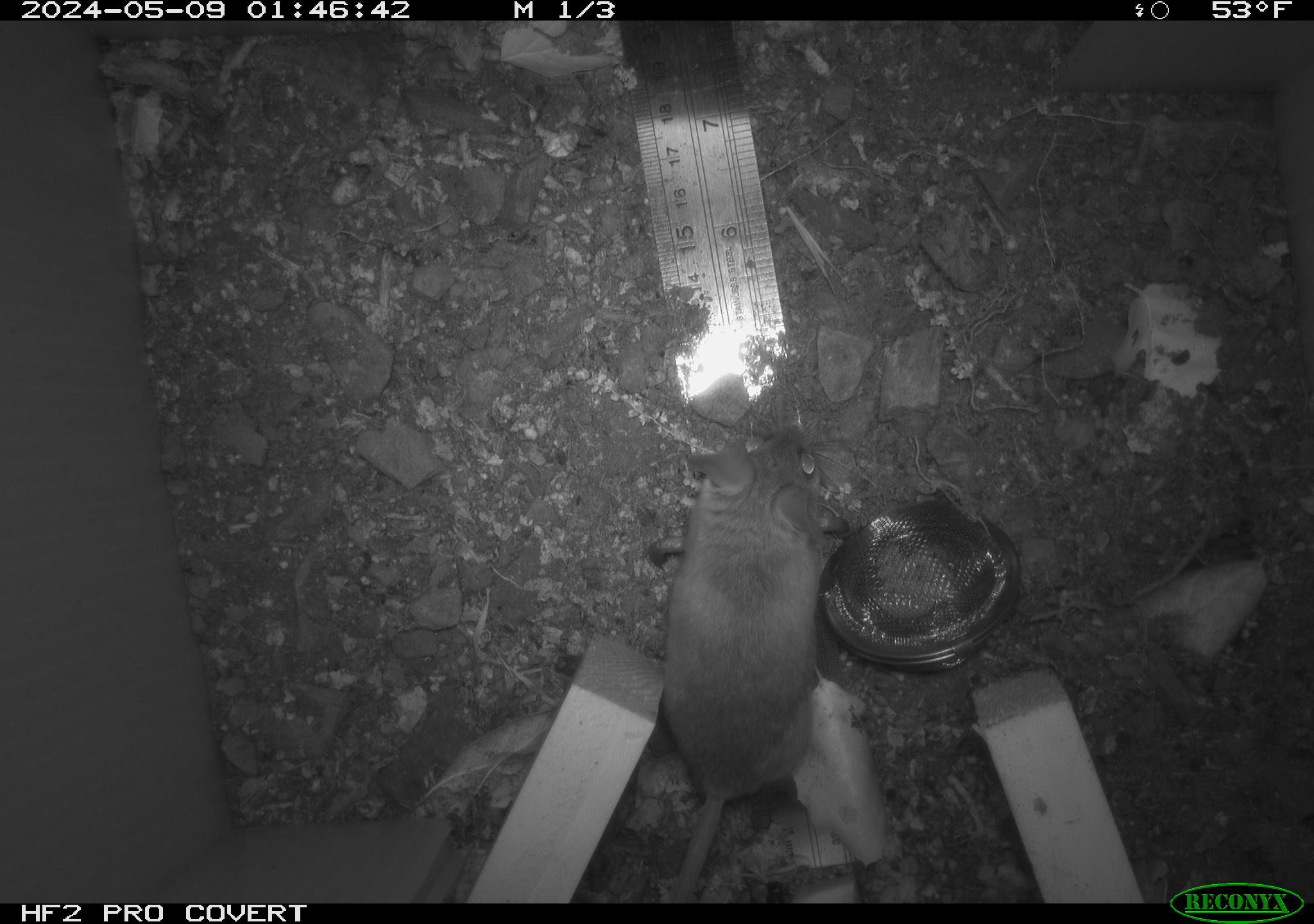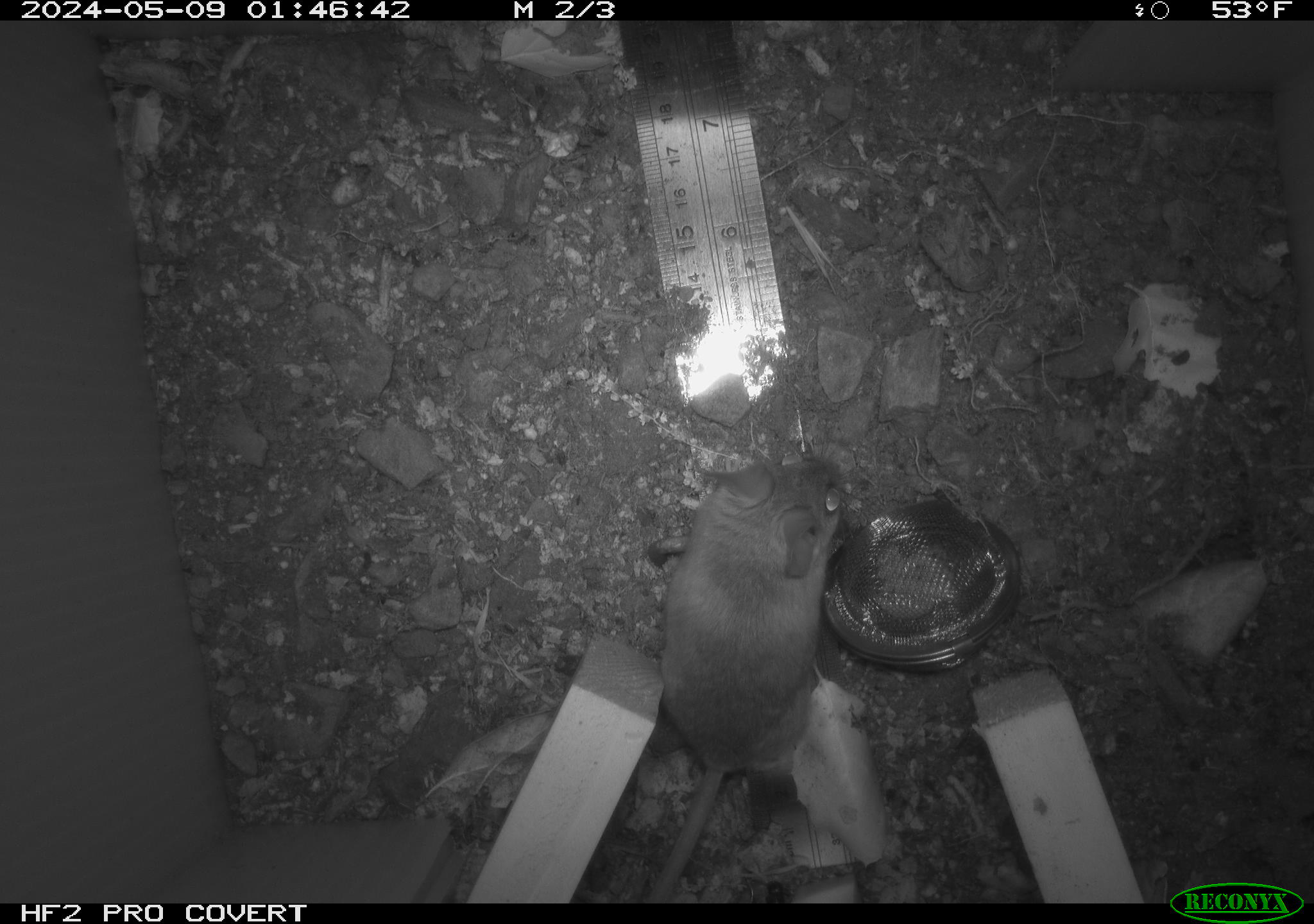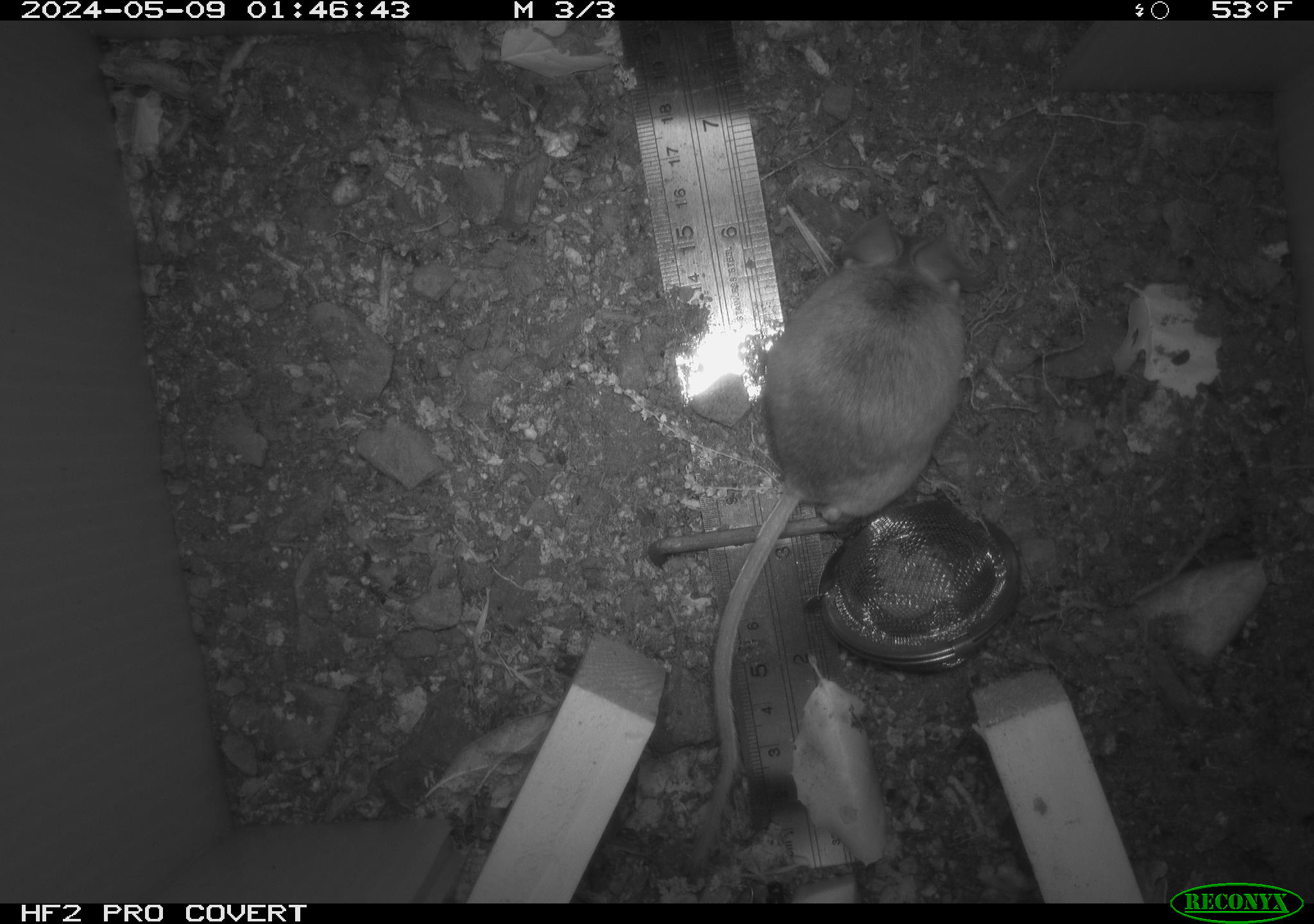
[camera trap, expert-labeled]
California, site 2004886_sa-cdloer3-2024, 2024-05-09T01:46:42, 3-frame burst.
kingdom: Animalia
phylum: Chordata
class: Mammalia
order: Rodentia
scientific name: Rodentia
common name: mouse species